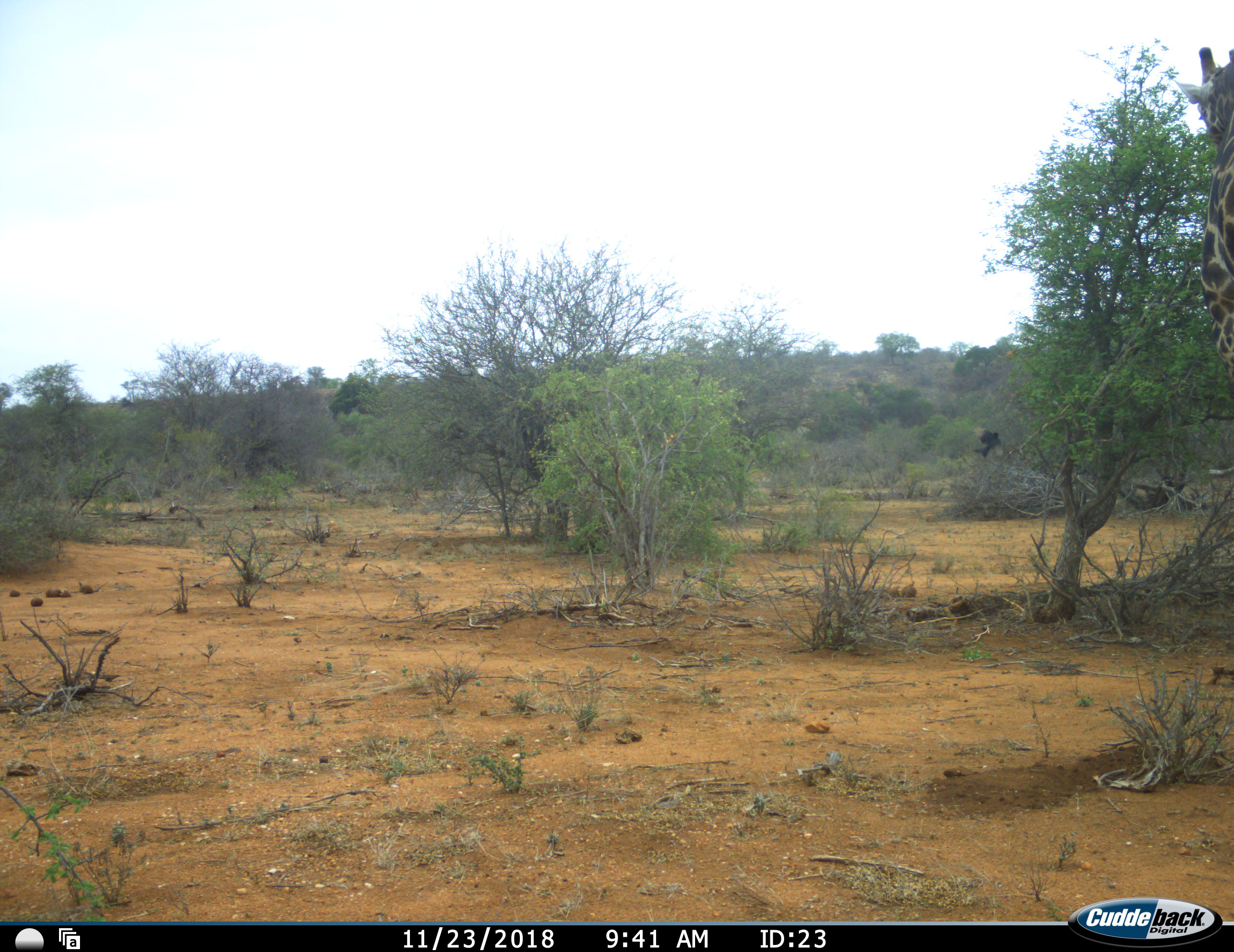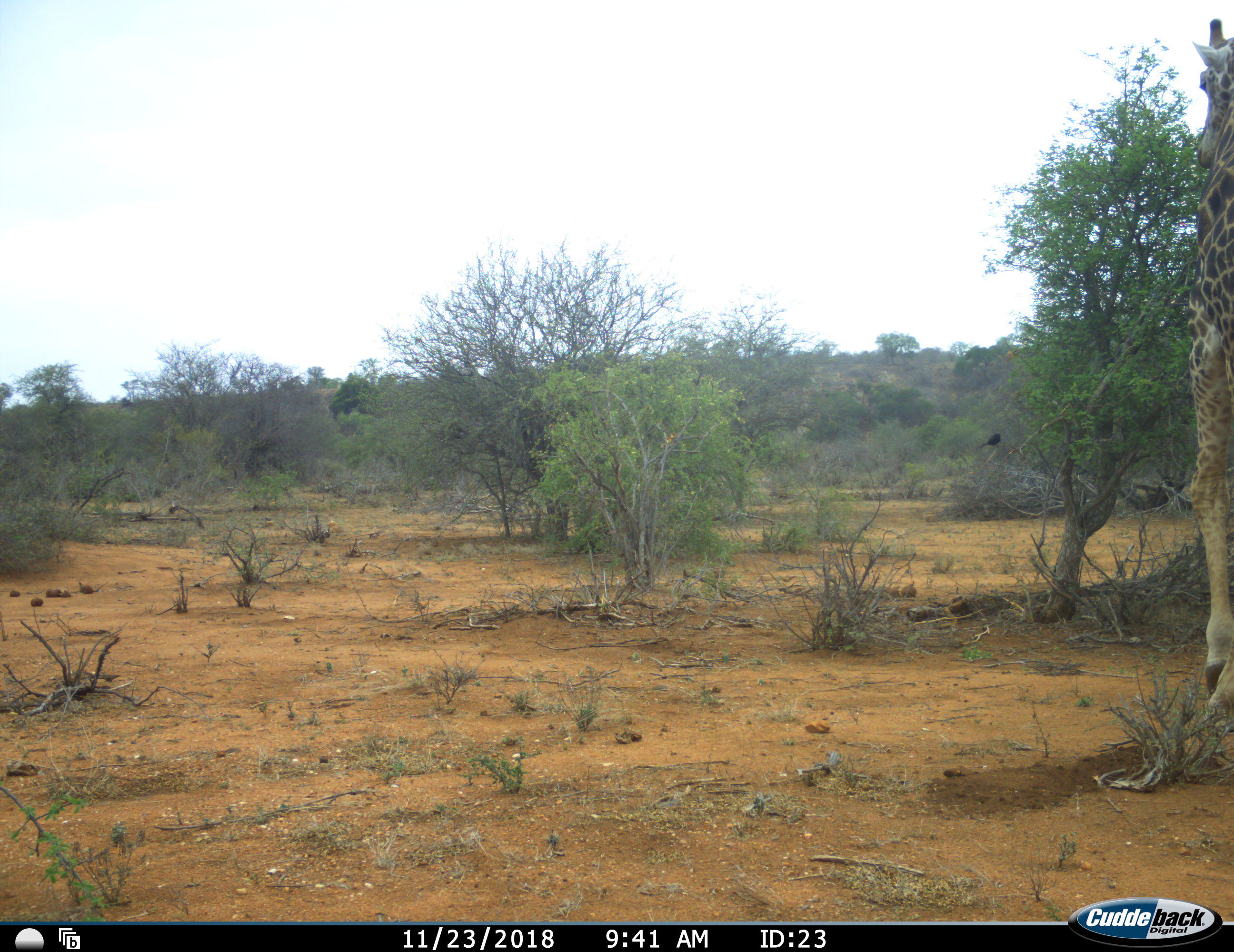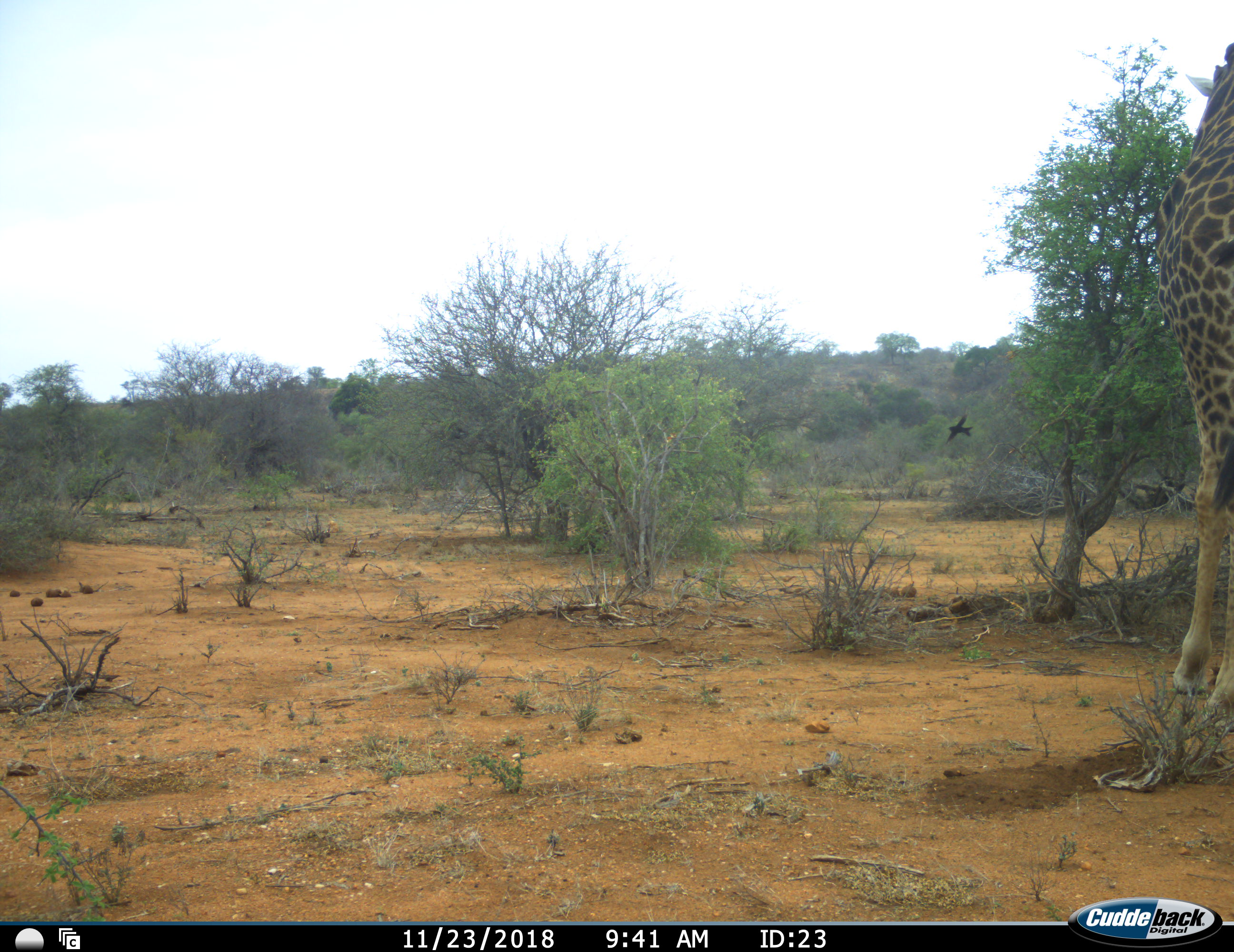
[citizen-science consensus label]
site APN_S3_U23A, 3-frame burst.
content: unidentified animal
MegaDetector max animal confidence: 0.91